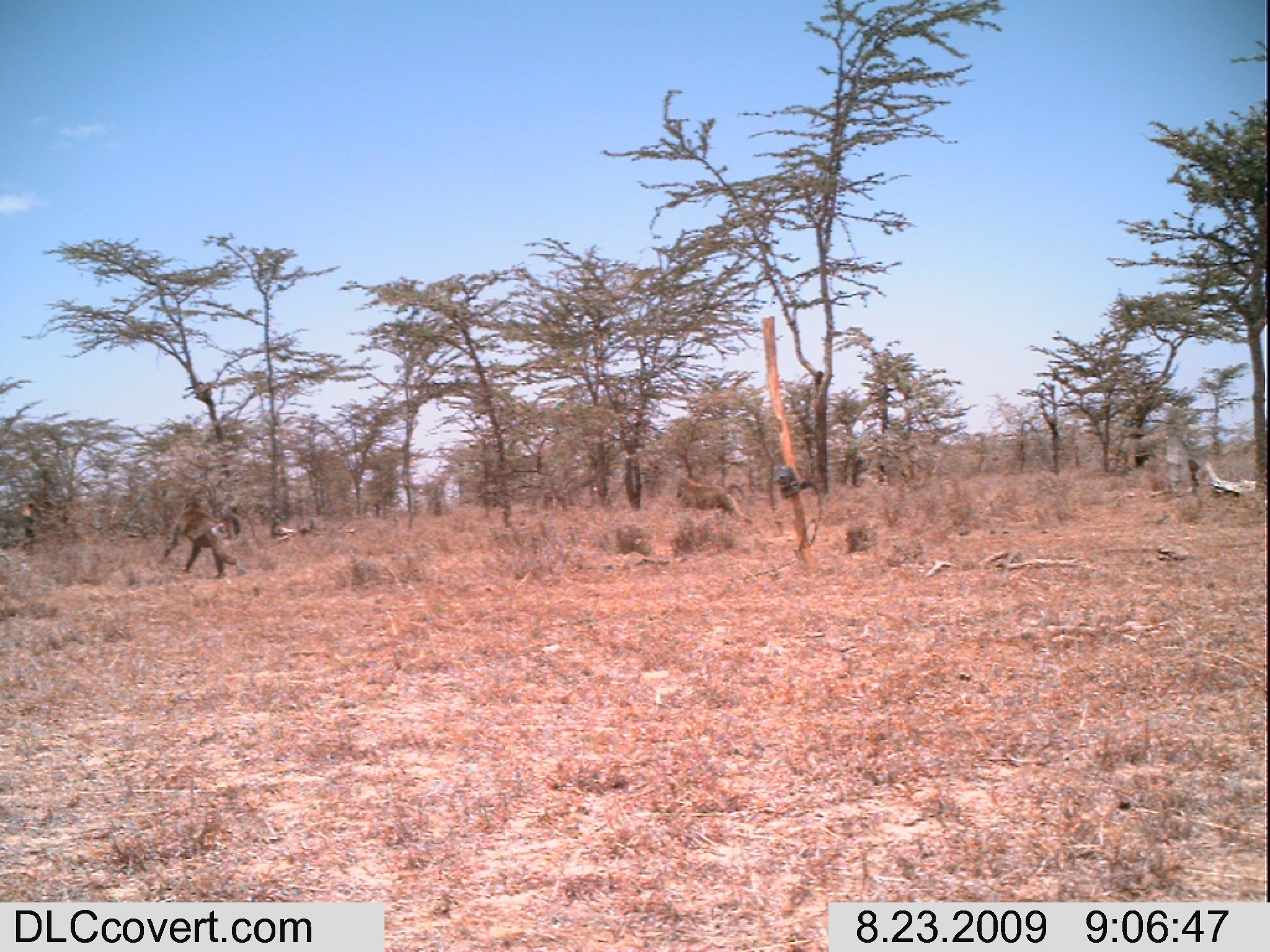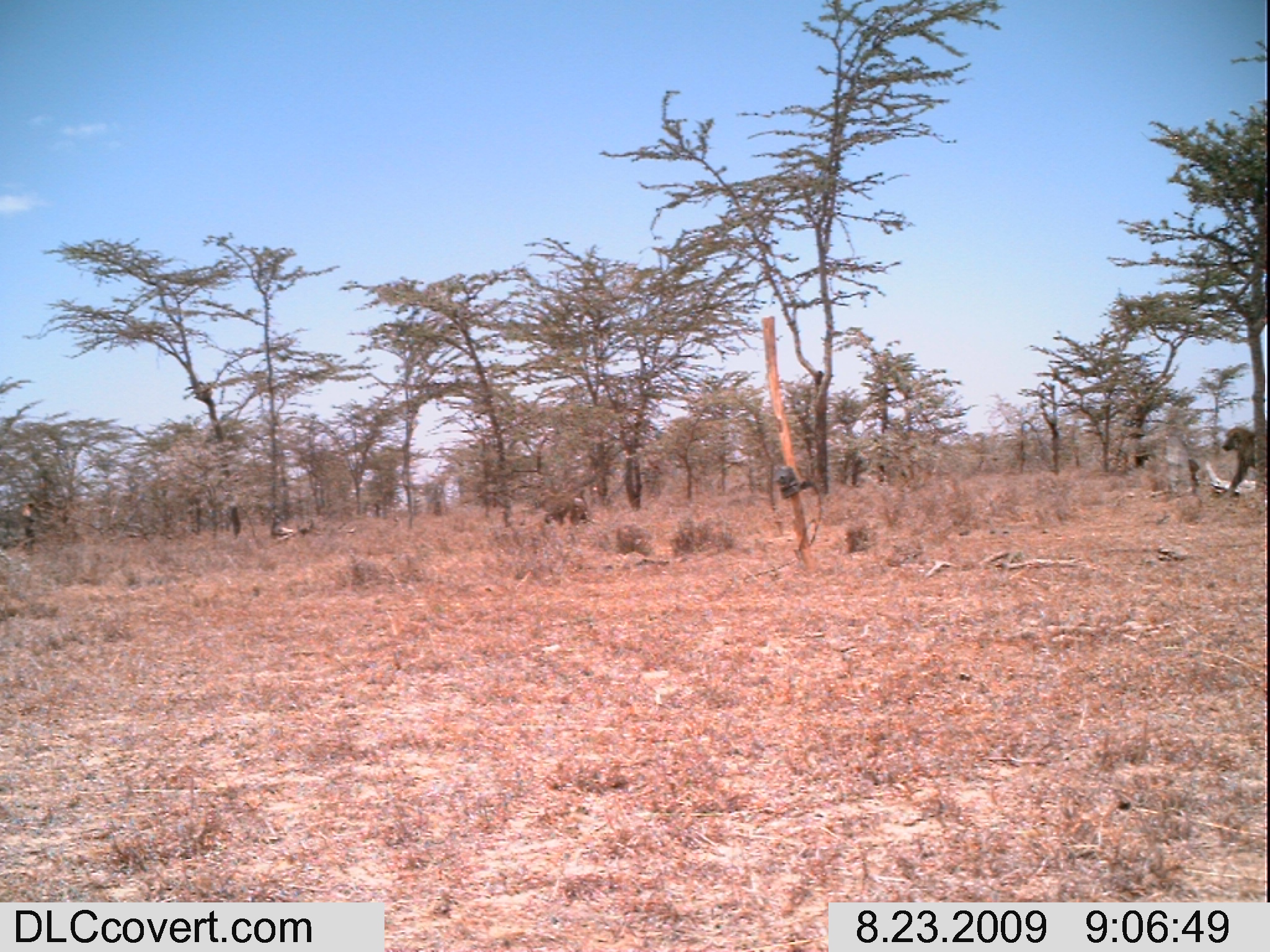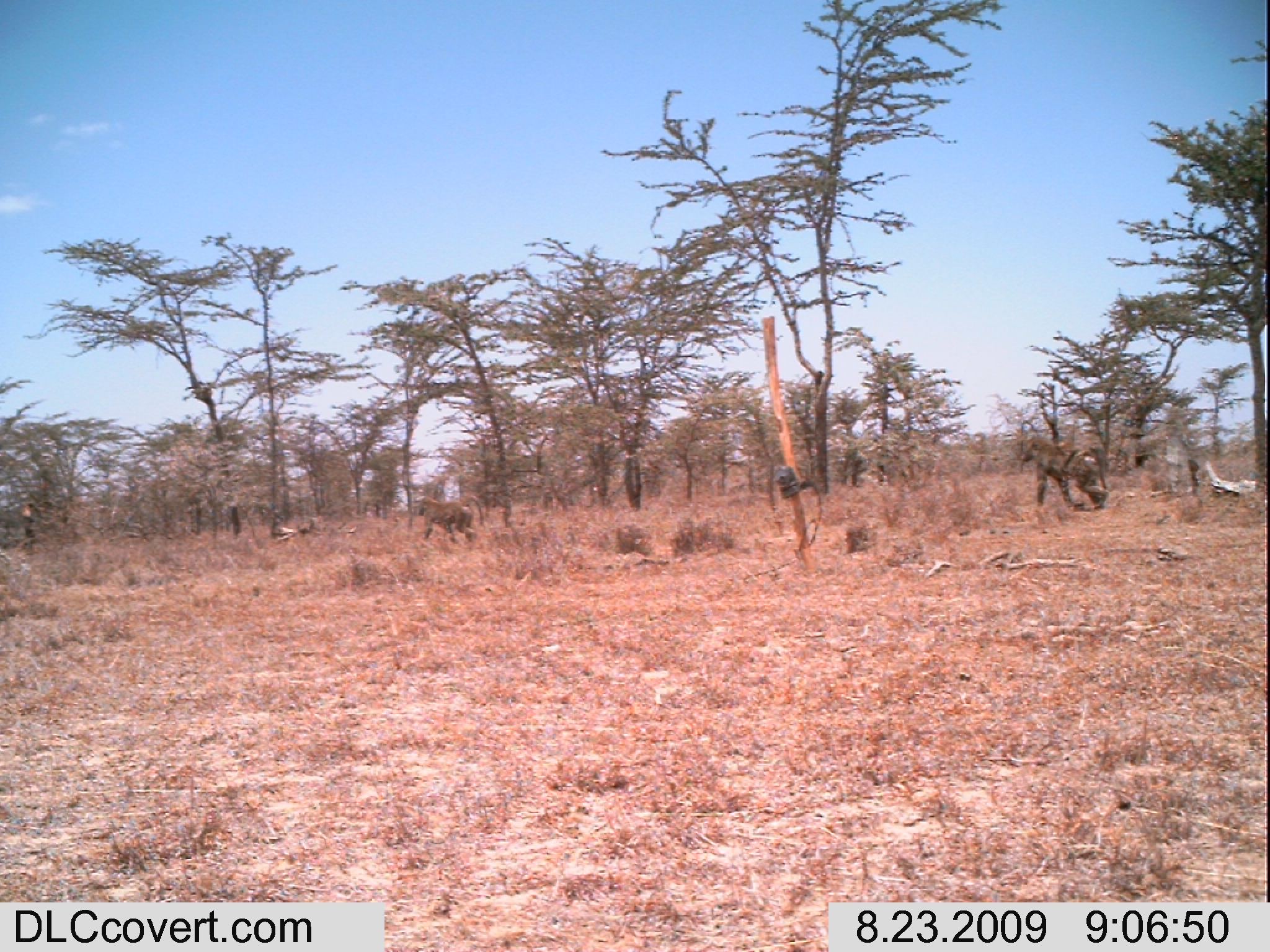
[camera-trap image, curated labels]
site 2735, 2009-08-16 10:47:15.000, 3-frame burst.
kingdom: Animalia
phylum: Chordata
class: Mammalia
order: Perissodactyla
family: Equidae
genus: Equus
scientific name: Equus quagga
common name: plains zebra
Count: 1.